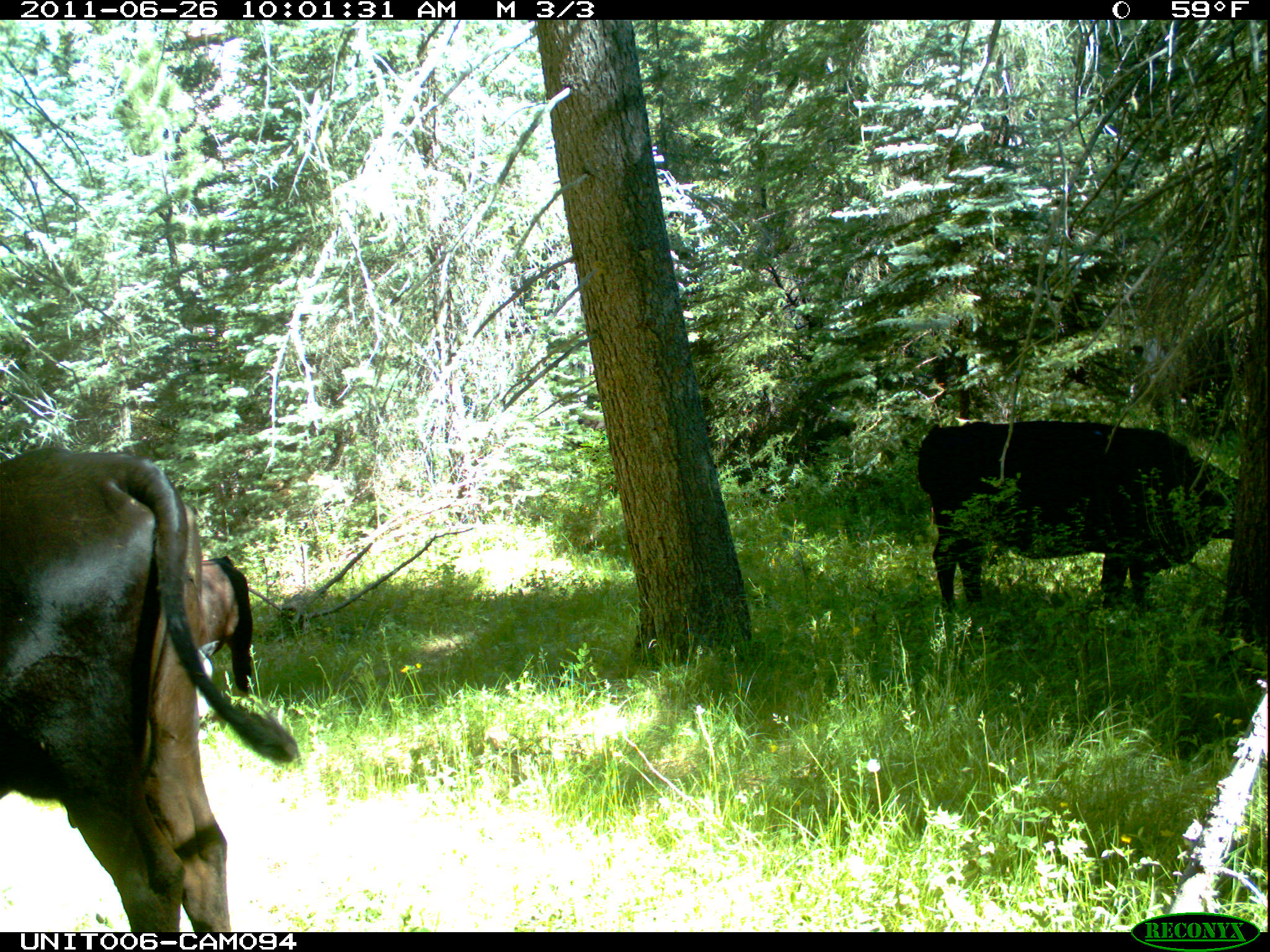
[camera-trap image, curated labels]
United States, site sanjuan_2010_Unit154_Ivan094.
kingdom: Animalia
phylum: Chordata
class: Mammalia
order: Artiodactyla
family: Bovidae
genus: Bos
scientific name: Bos taurus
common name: domestic cow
Bos taurus (domestic cow).